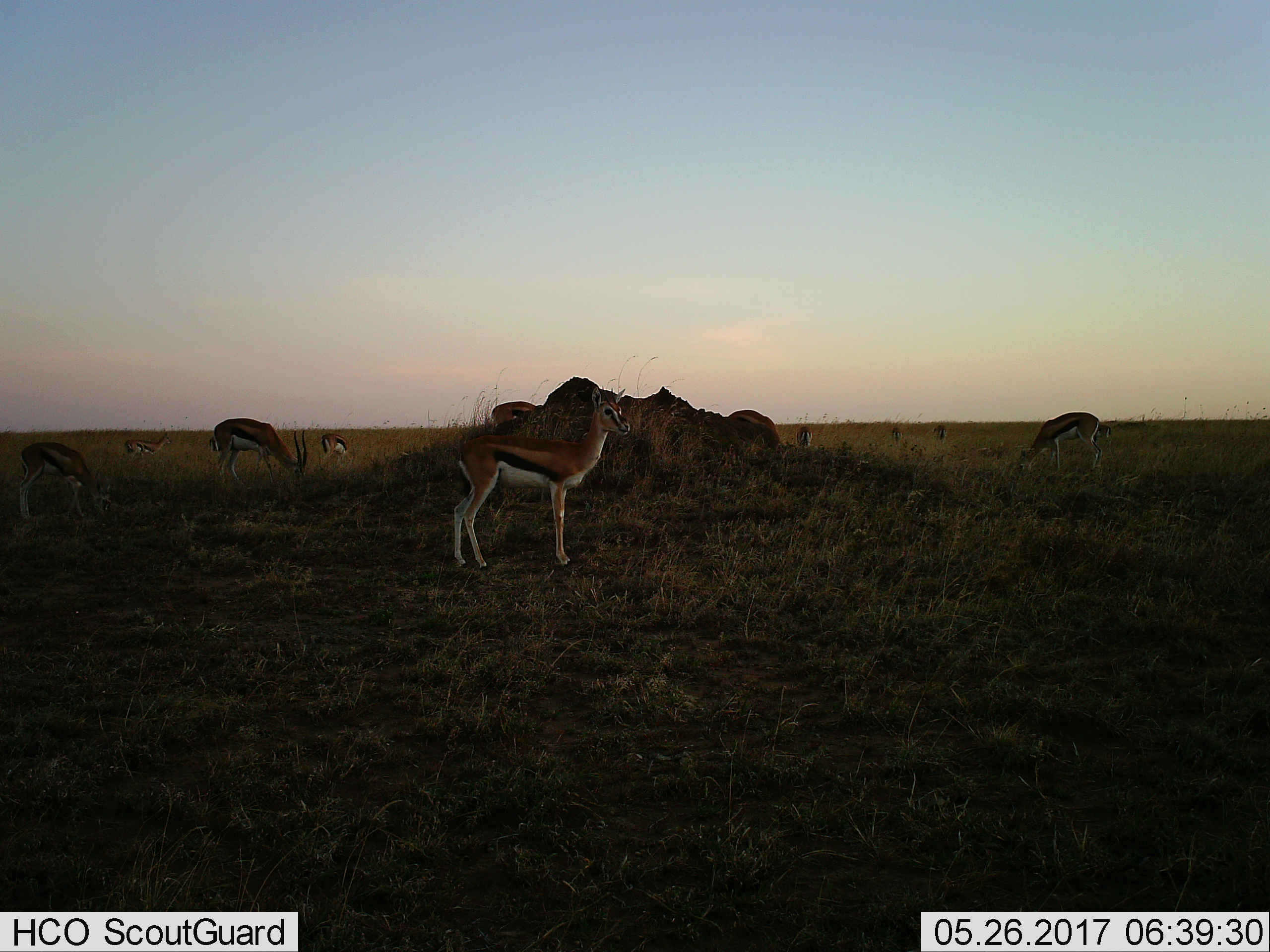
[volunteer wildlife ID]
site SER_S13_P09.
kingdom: Animalia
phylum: Chordata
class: Mammalia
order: Artiodactyla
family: Bovidae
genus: Eudorcas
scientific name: Eudorcas thomsonii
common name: thomson's gazelle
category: gazellethomsons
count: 10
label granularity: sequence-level